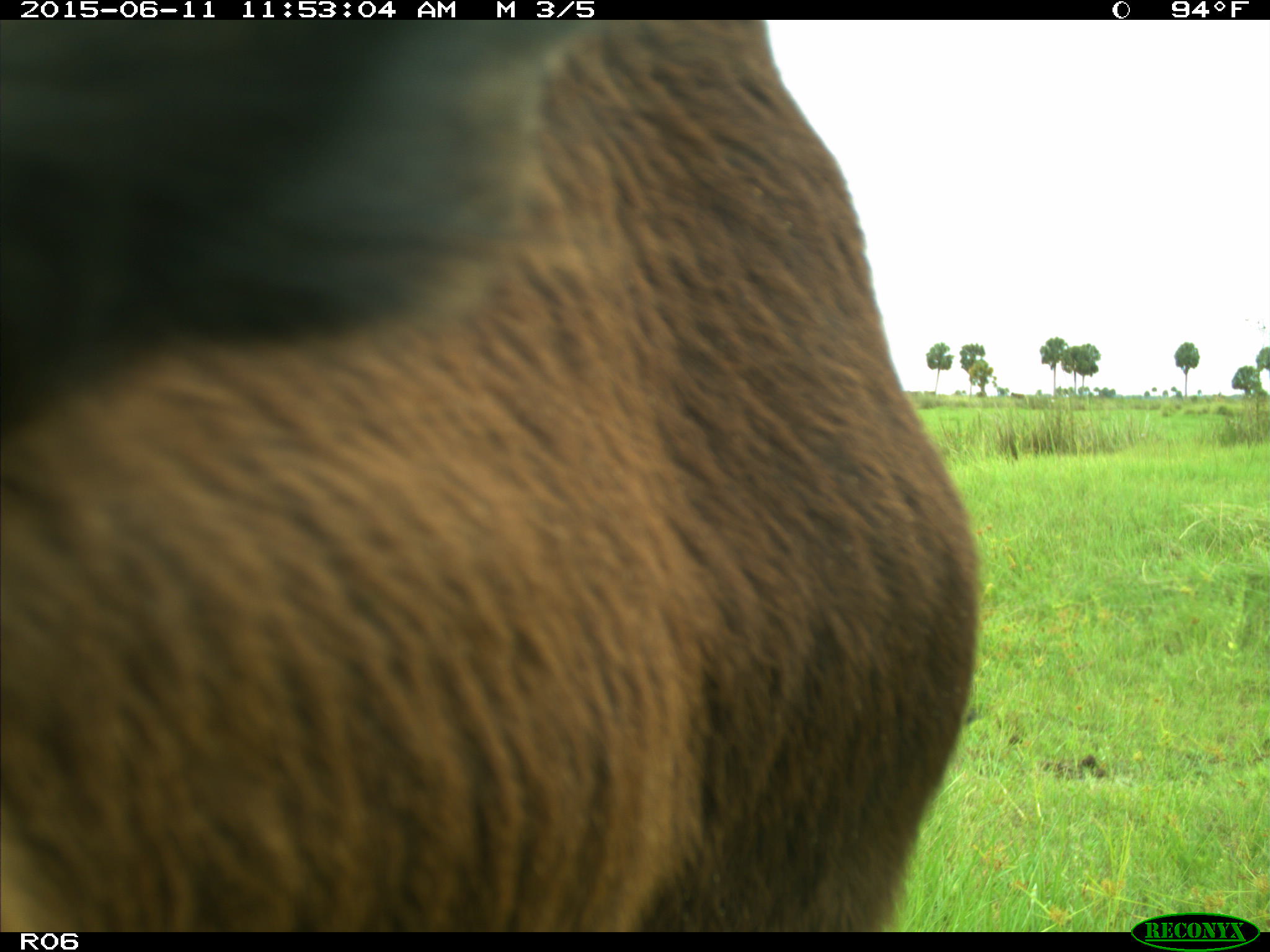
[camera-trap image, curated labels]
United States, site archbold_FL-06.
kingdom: Animalia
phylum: Chordata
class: Mammalia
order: Artiodactyla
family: Bovidae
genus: Bos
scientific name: Bos taurus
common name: domestic cow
Bos taurus (domestic cow).